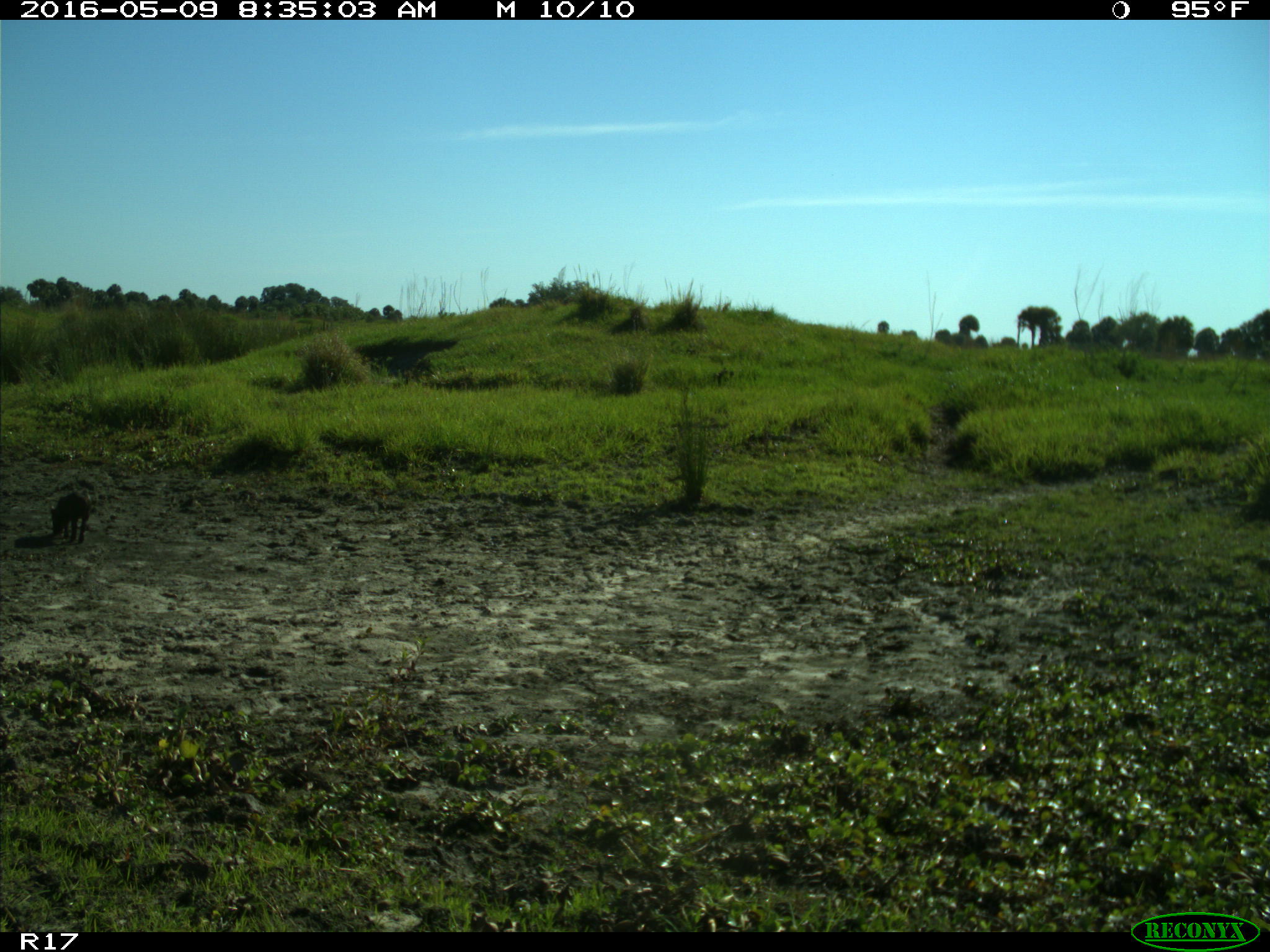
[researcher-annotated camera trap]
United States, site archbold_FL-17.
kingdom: Animalia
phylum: Chordata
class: Mammalia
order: Artiodactyla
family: Suidae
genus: Sus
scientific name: Sus scrofa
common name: wild boar